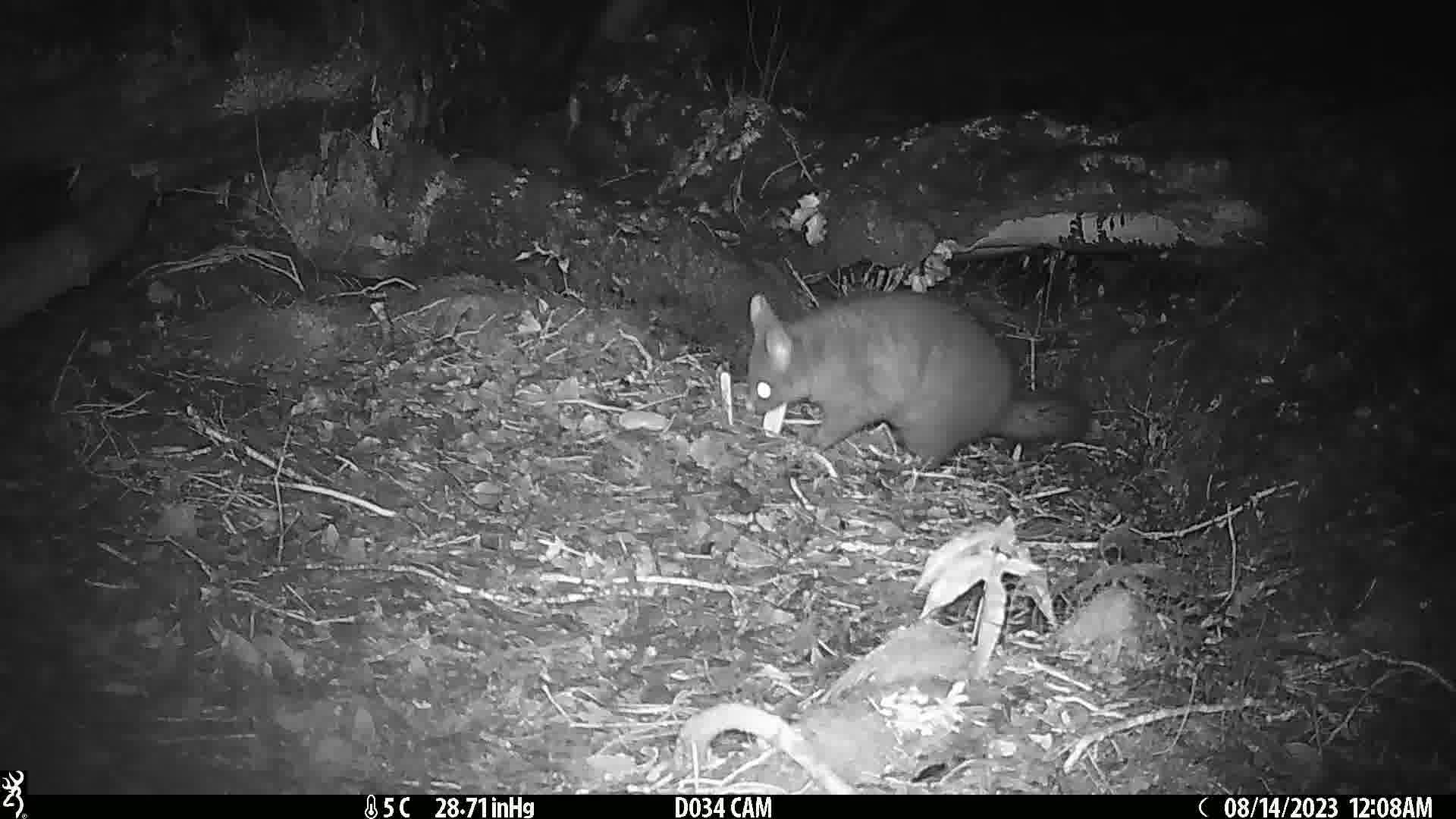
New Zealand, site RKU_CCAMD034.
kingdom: Animalia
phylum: Chordata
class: Mammalia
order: Diprotodontia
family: Phalangeridae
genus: Trichosurus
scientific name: Trichosurus vulpecula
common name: common brushtail possum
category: possum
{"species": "possum (common brushtail possum) (Trichosurus vulpecula)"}